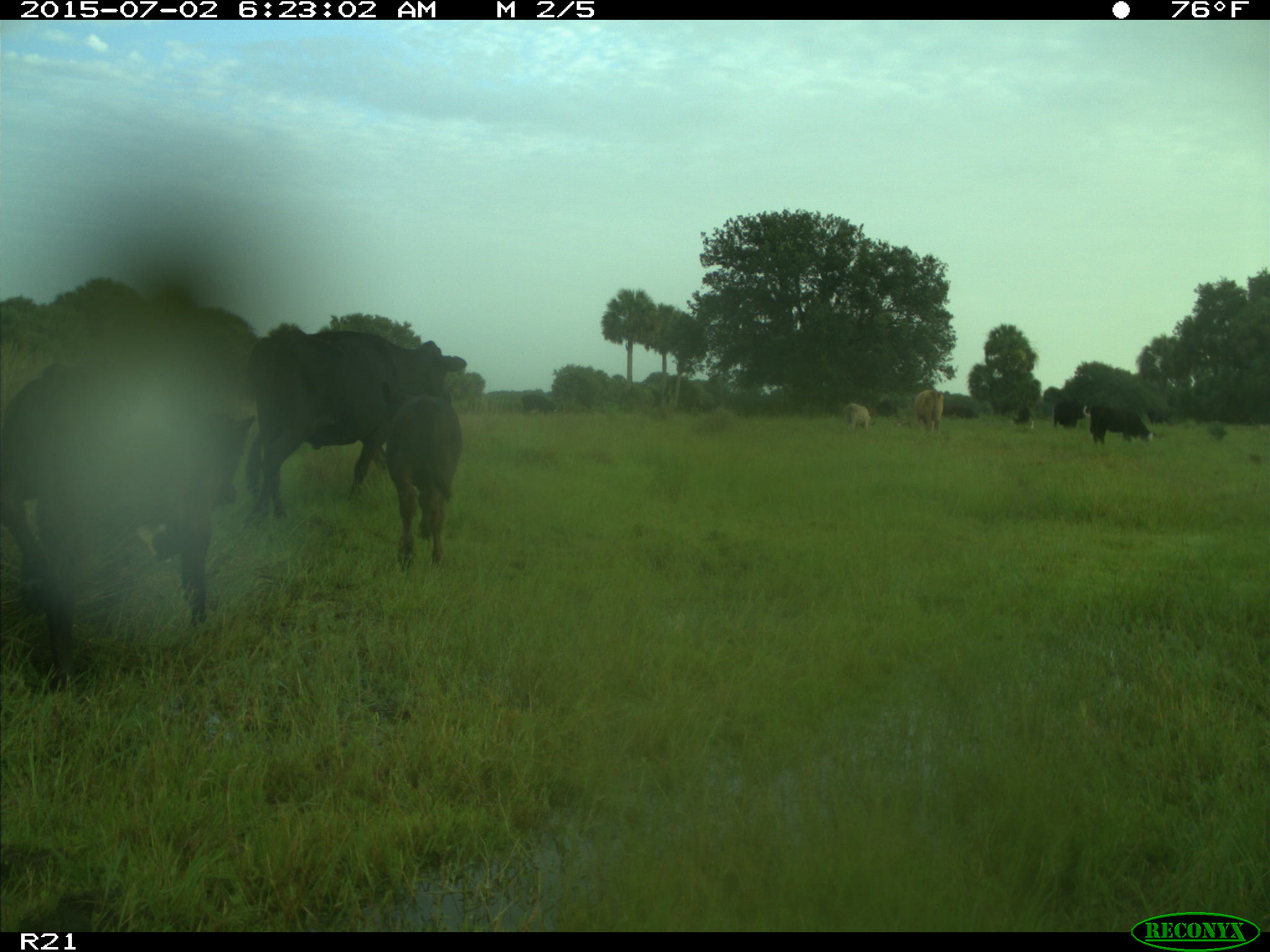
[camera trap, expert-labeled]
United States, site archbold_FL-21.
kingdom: Animalia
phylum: Chordata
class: Mammalia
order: Artiodactyla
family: Bovidae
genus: Bos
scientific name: Bos taurus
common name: domestic cow